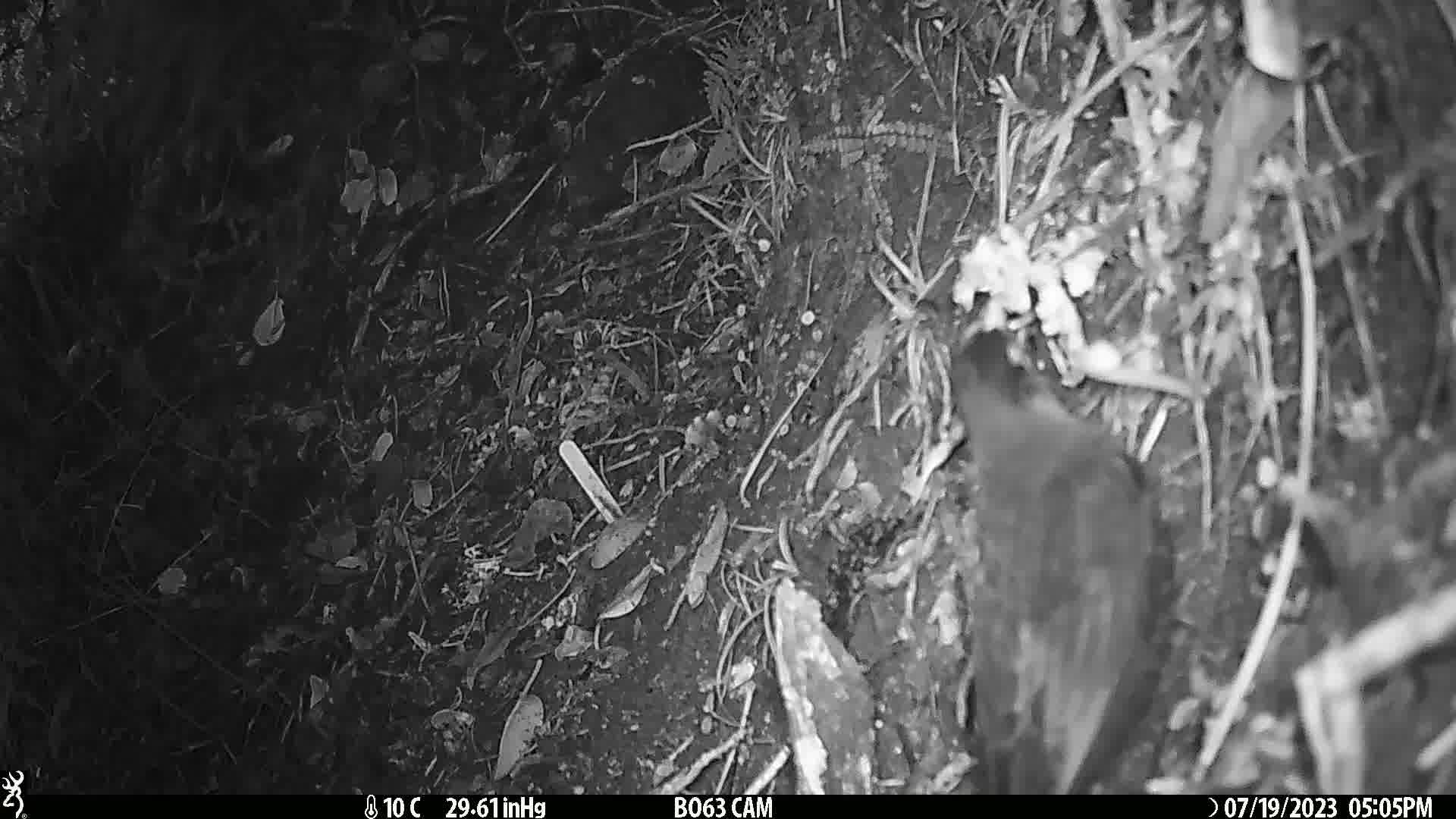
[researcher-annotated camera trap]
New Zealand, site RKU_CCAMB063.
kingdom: Animalia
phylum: Chordata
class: Aves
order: Passeriformes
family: Turdidae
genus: Turdus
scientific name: Turdus merula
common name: eurasian blackbird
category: blackbird